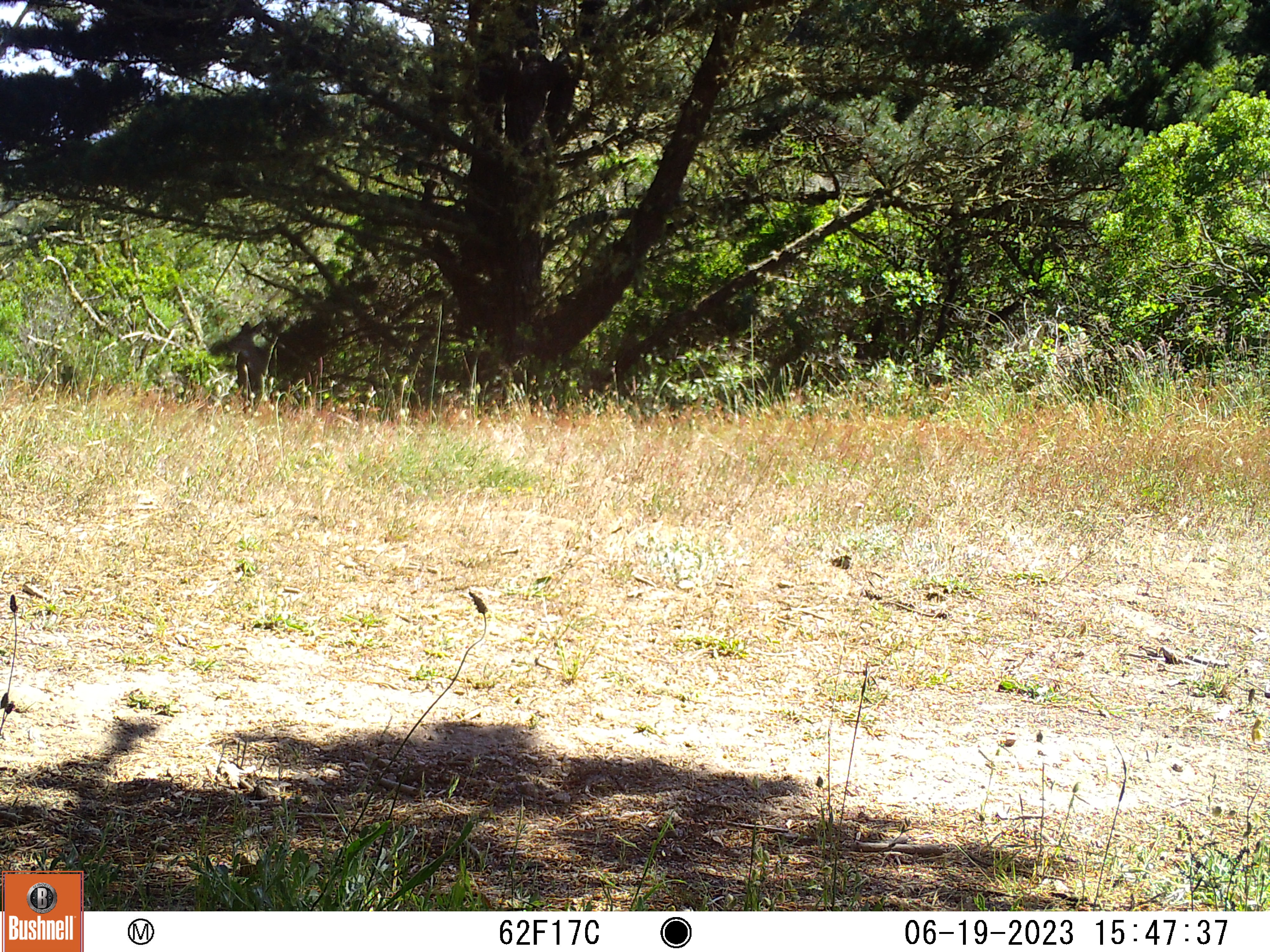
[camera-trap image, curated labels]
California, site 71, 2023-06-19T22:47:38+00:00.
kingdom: Animalia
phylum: Chordata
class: Mammalia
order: Artiodactyla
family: Cervidae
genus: Odocoileus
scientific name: Odocoileus hemionus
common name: mule deer